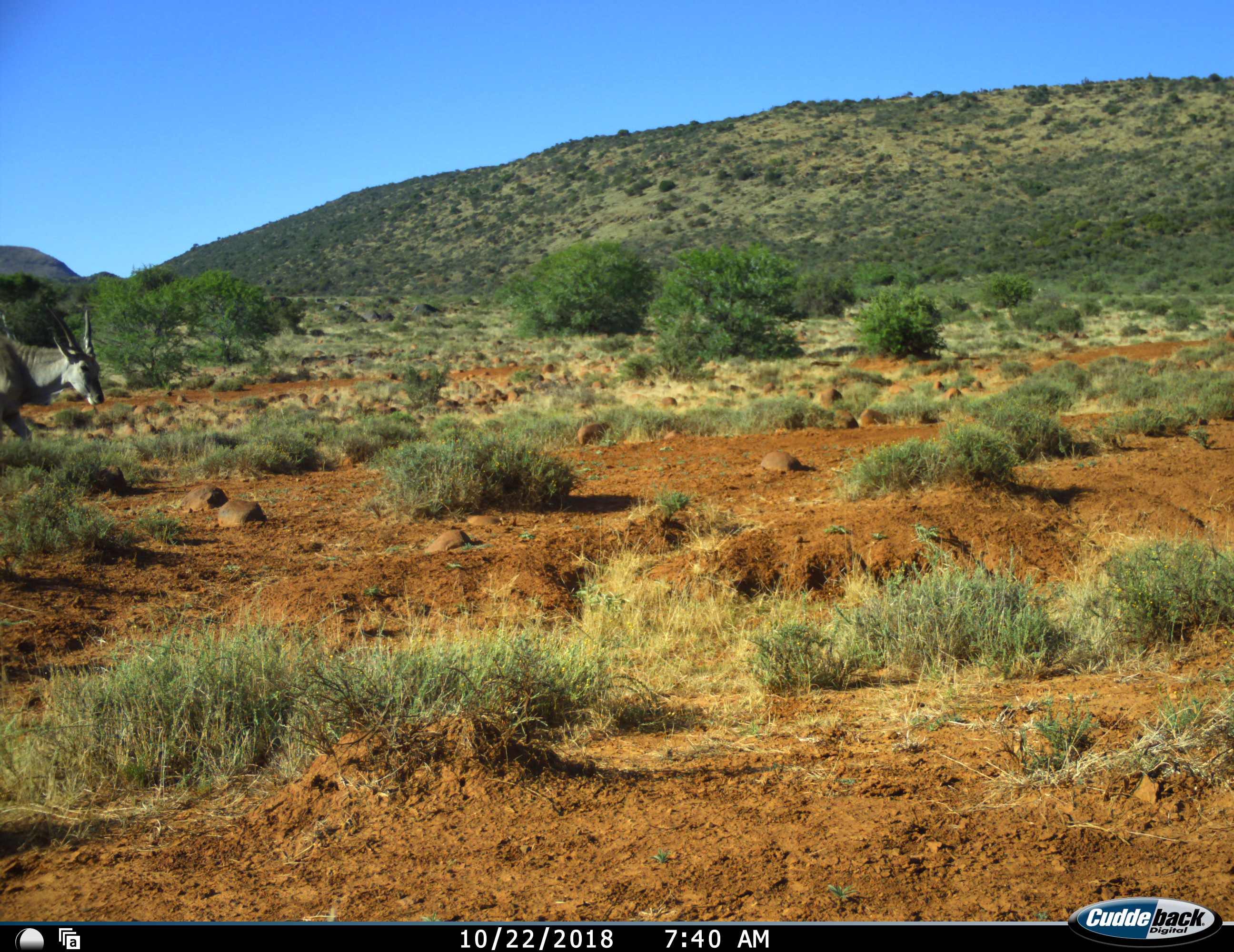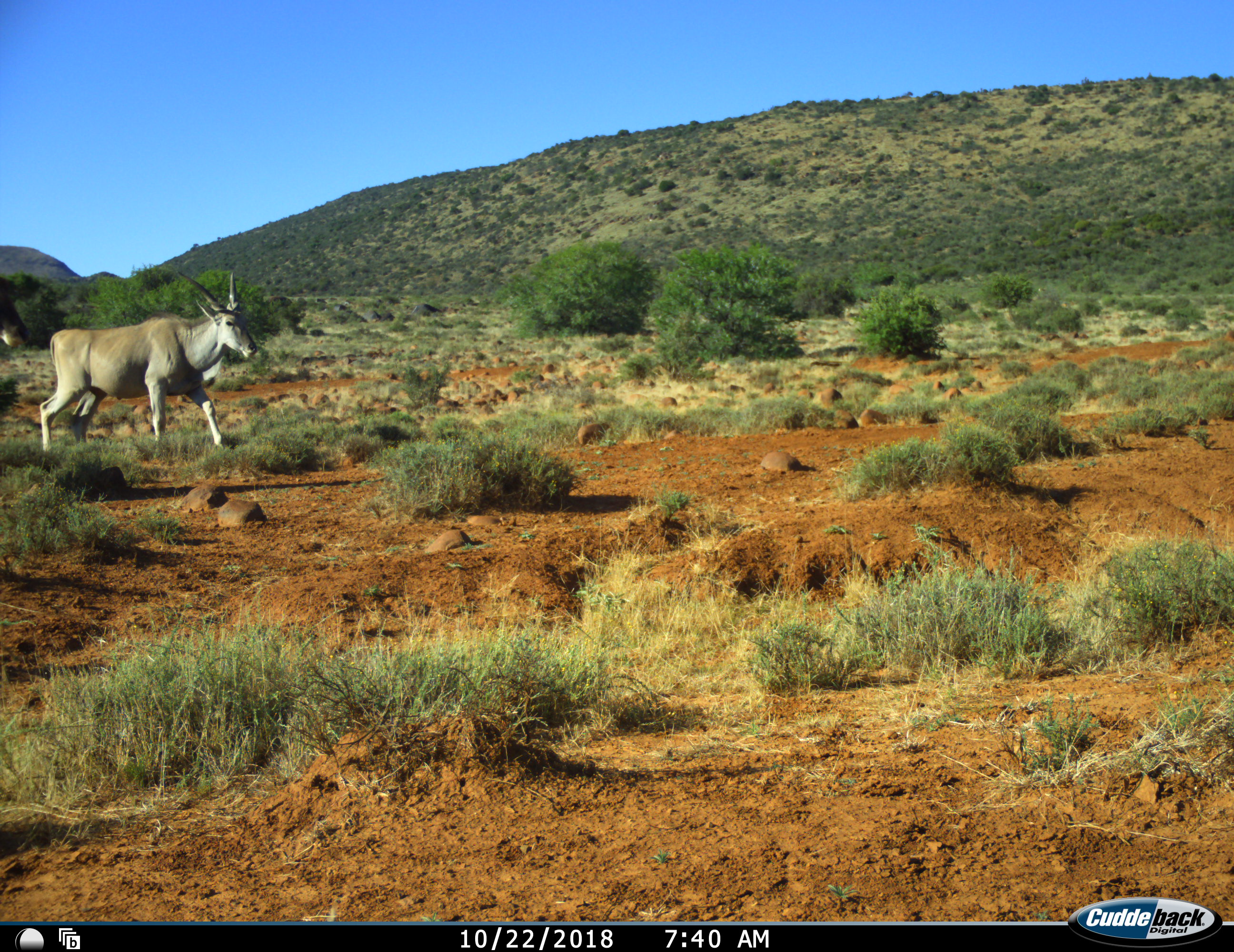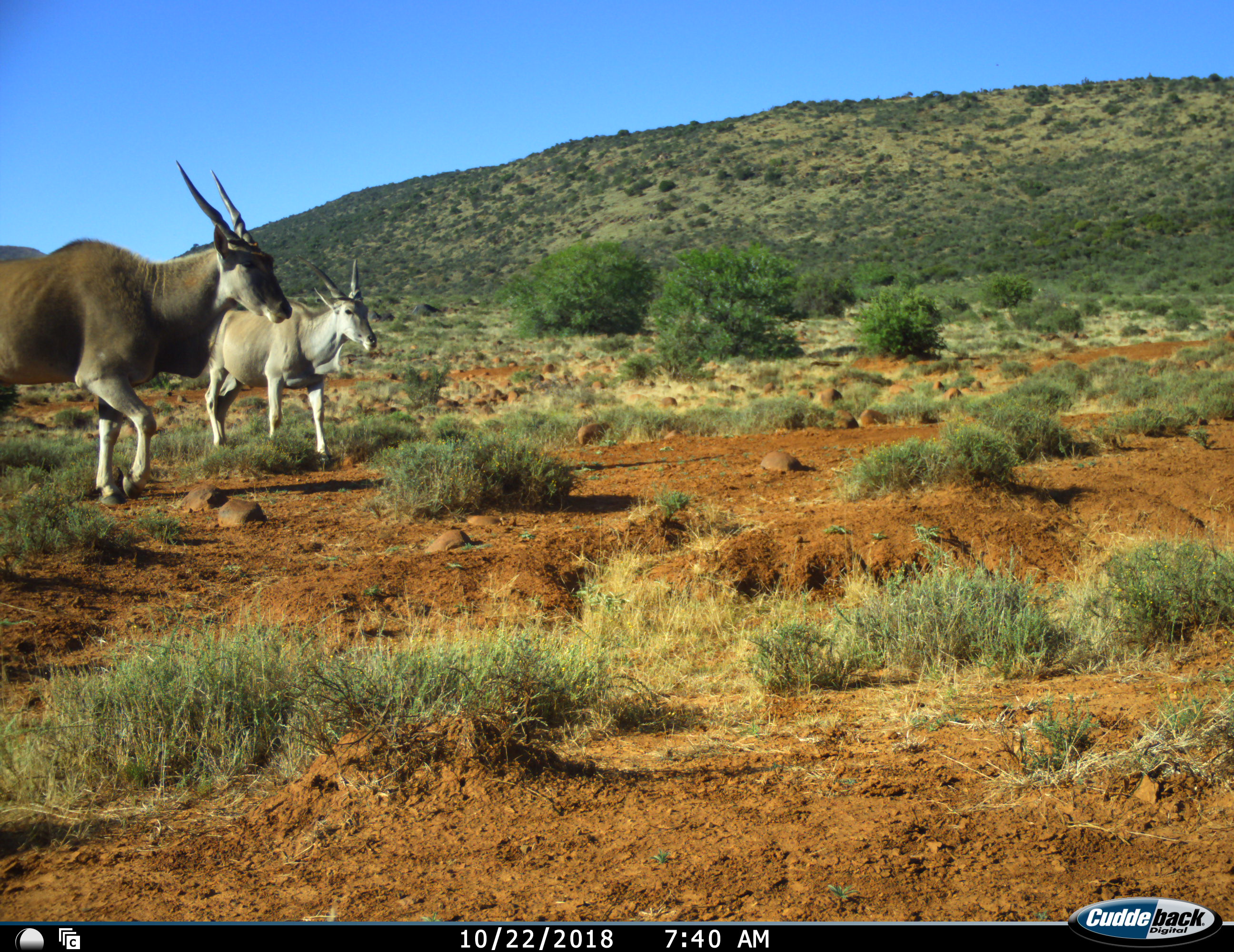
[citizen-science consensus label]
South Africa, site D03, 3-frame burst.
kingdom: Animalia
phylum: Chordata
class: Mammalia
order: Artiodactyla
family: Bovidae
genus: Tragelaphus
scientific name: Tragelaphus oryx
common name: eland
Eland (Tragelaphus oryx), count 2. Behavior (volunteer vote fractions): standing 0%, resting 0%, moving 100%, interacting 0%. Young present (vote fraction): 0%. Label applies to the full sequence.